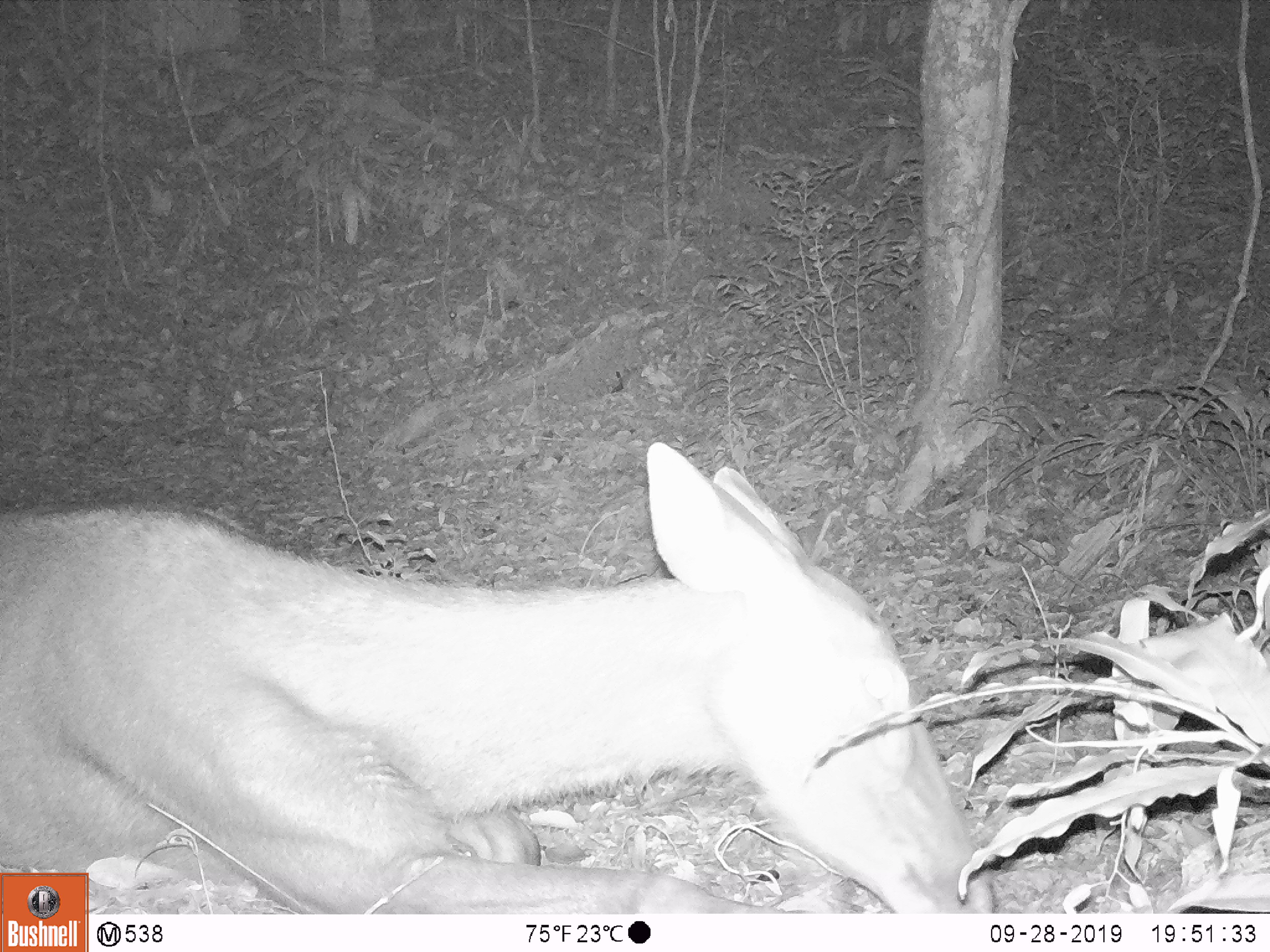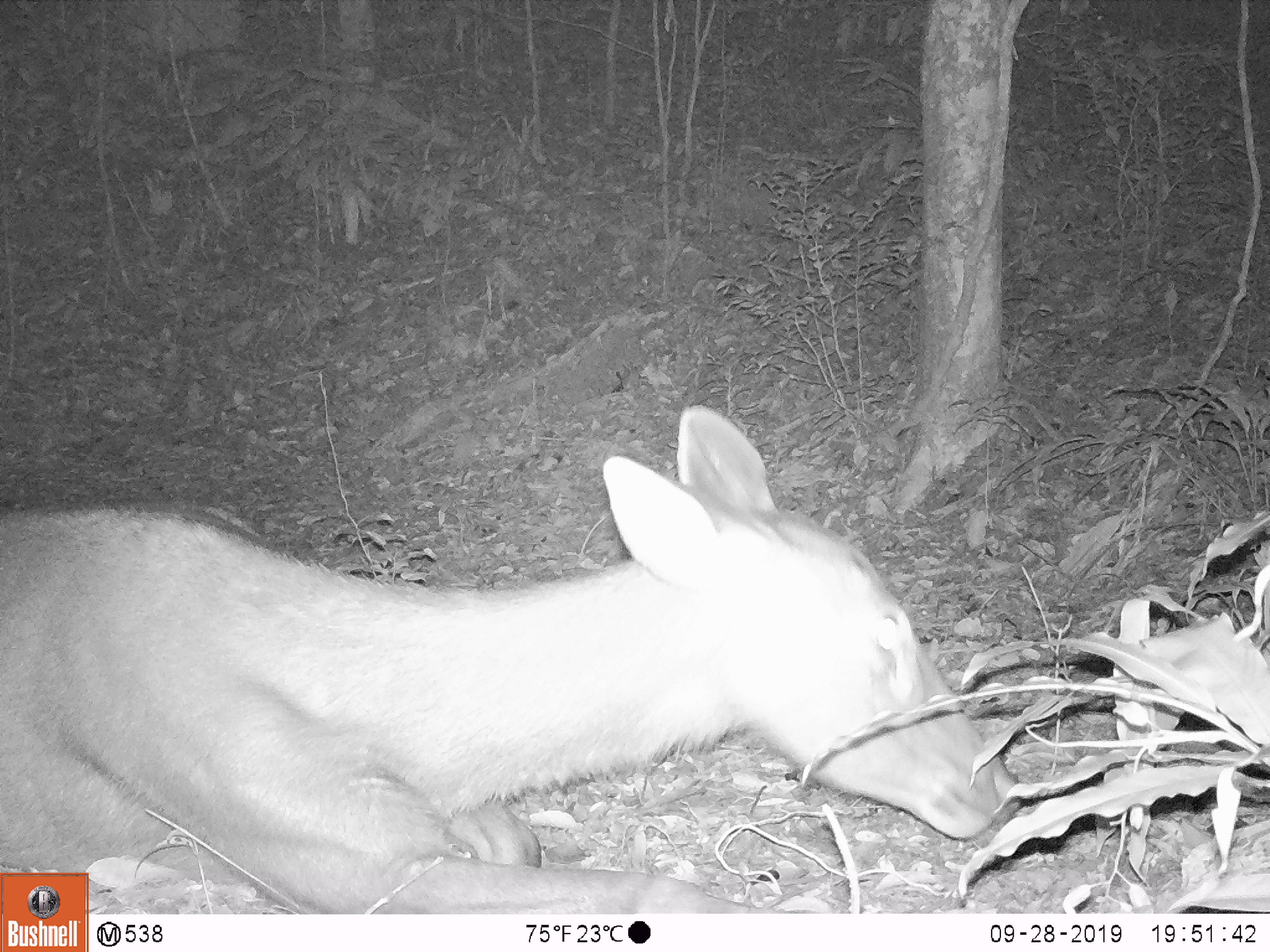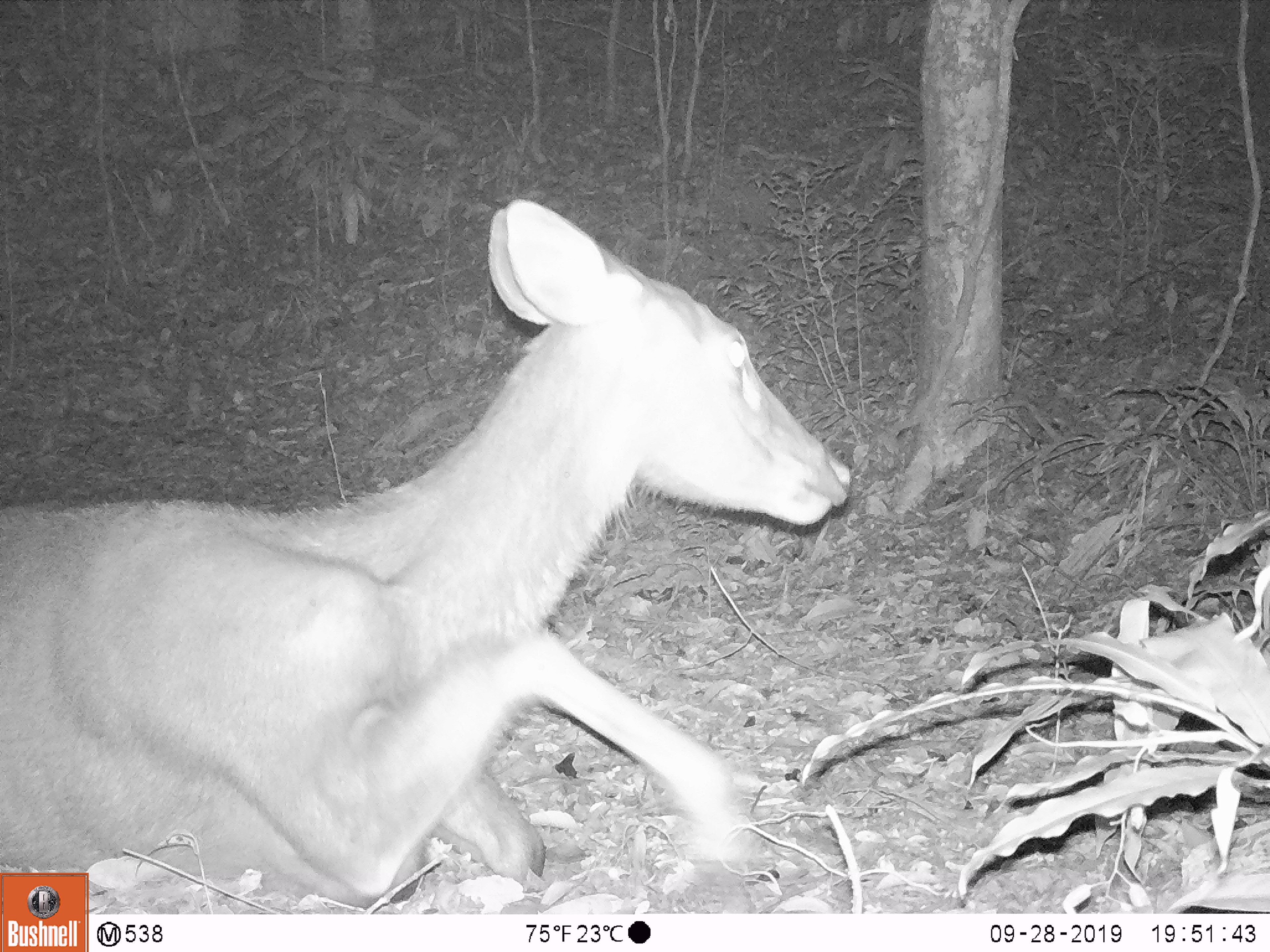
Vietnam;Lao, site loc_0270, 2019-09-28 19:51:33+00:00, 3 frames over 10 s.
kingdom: Animalia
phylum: Chordata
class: Mammalia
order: Artiodactyla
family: Cervidae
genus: Rusa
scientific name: Rusa unicolor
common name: sambar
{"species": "sambar (Rusa unicolor)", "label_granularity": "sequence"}